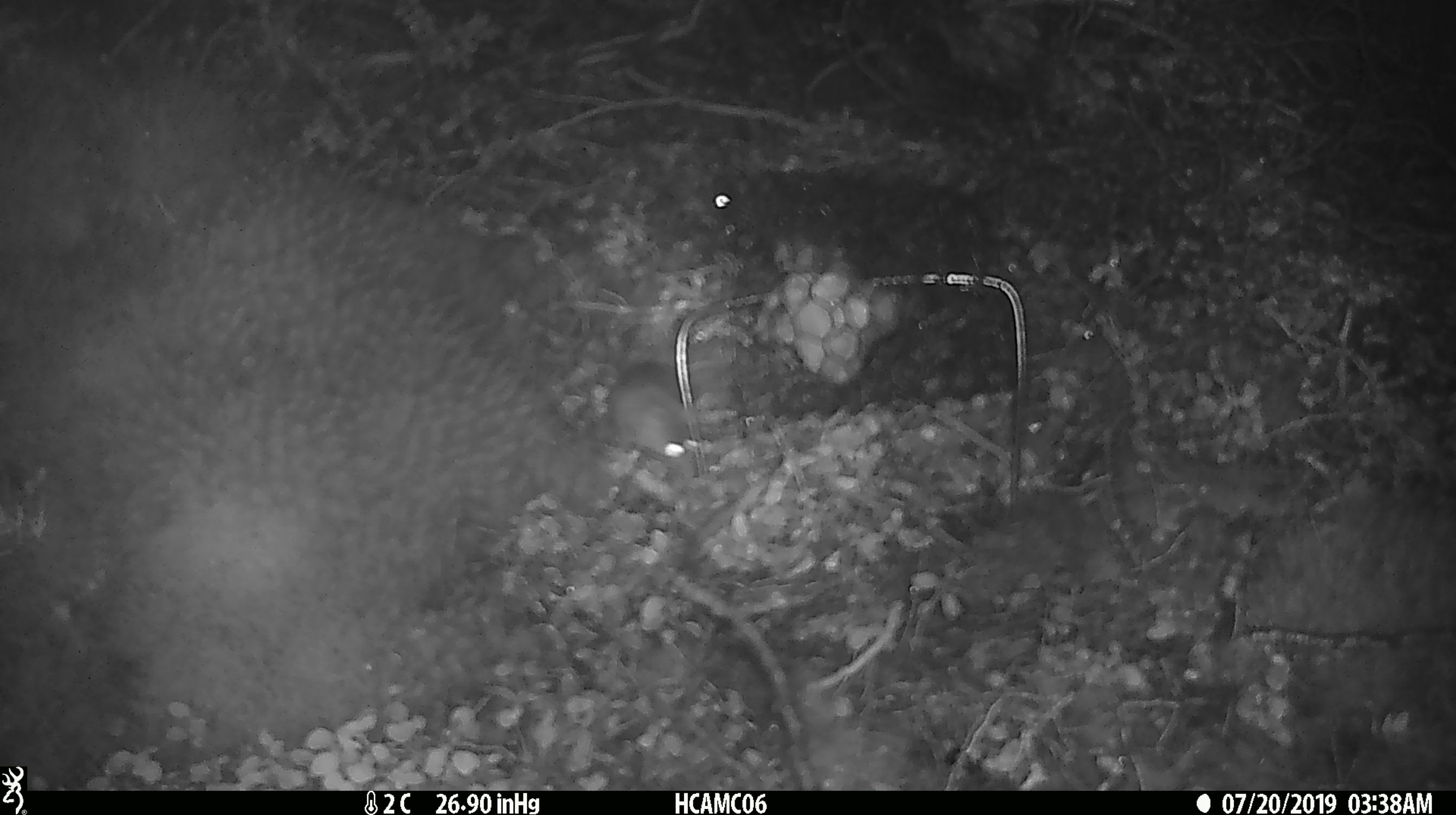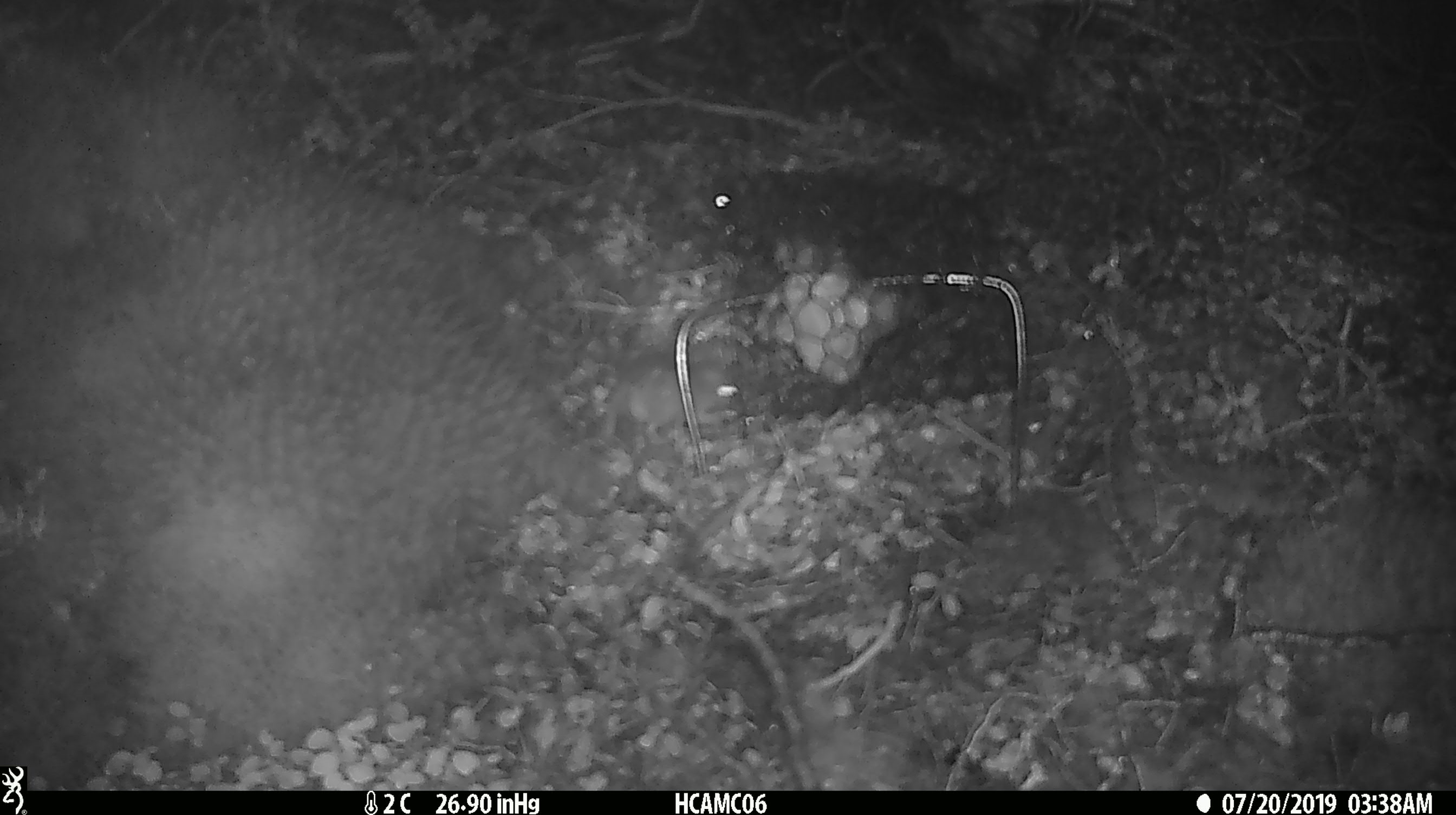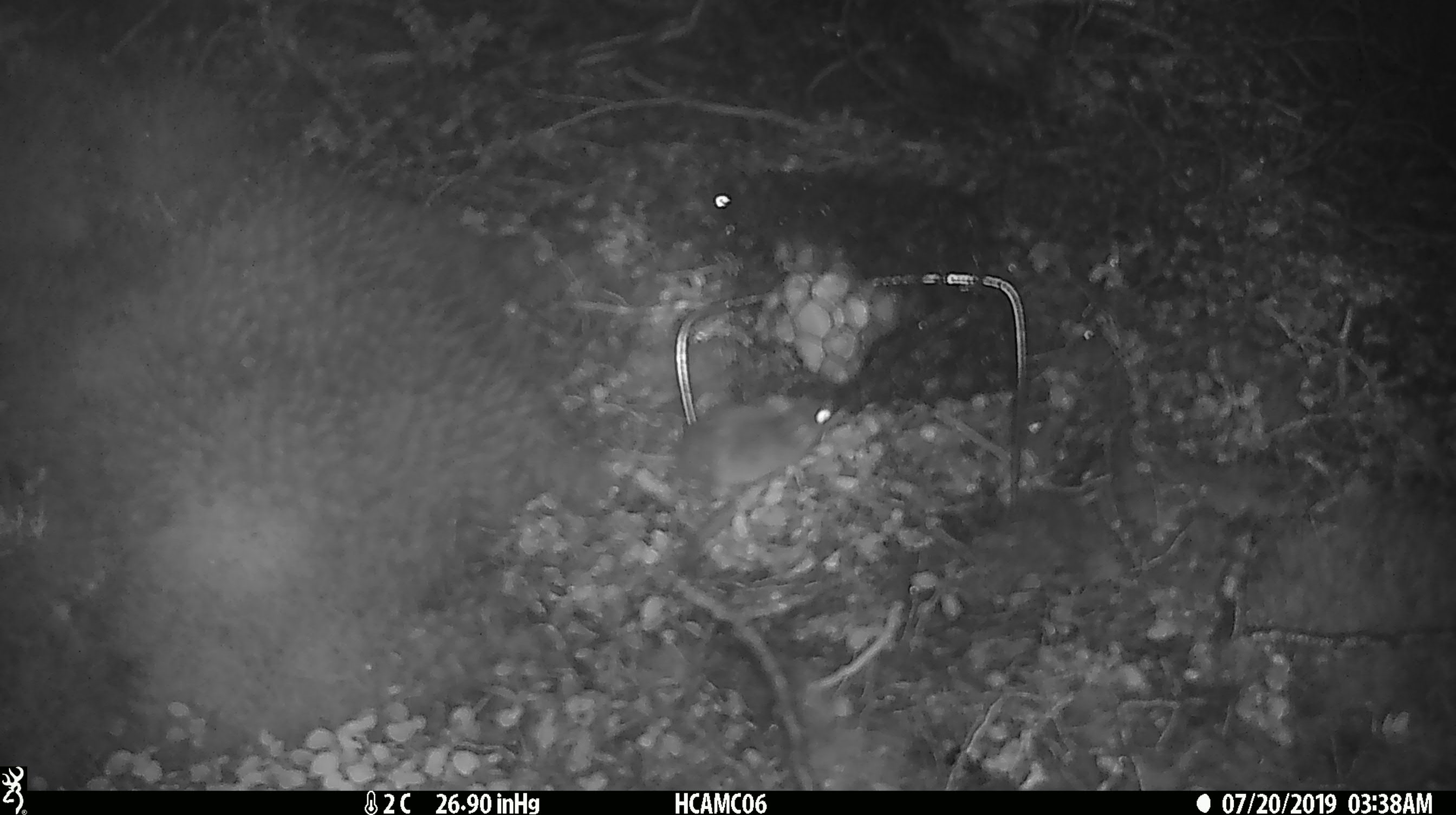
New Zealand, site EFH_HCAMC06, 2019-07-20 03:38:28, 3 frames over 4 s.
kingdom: Animalia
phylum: Chordata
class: Mammalia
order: Rodentia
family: Muridae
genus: Mus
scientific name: Mus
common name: mouse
Mouse (Mus).